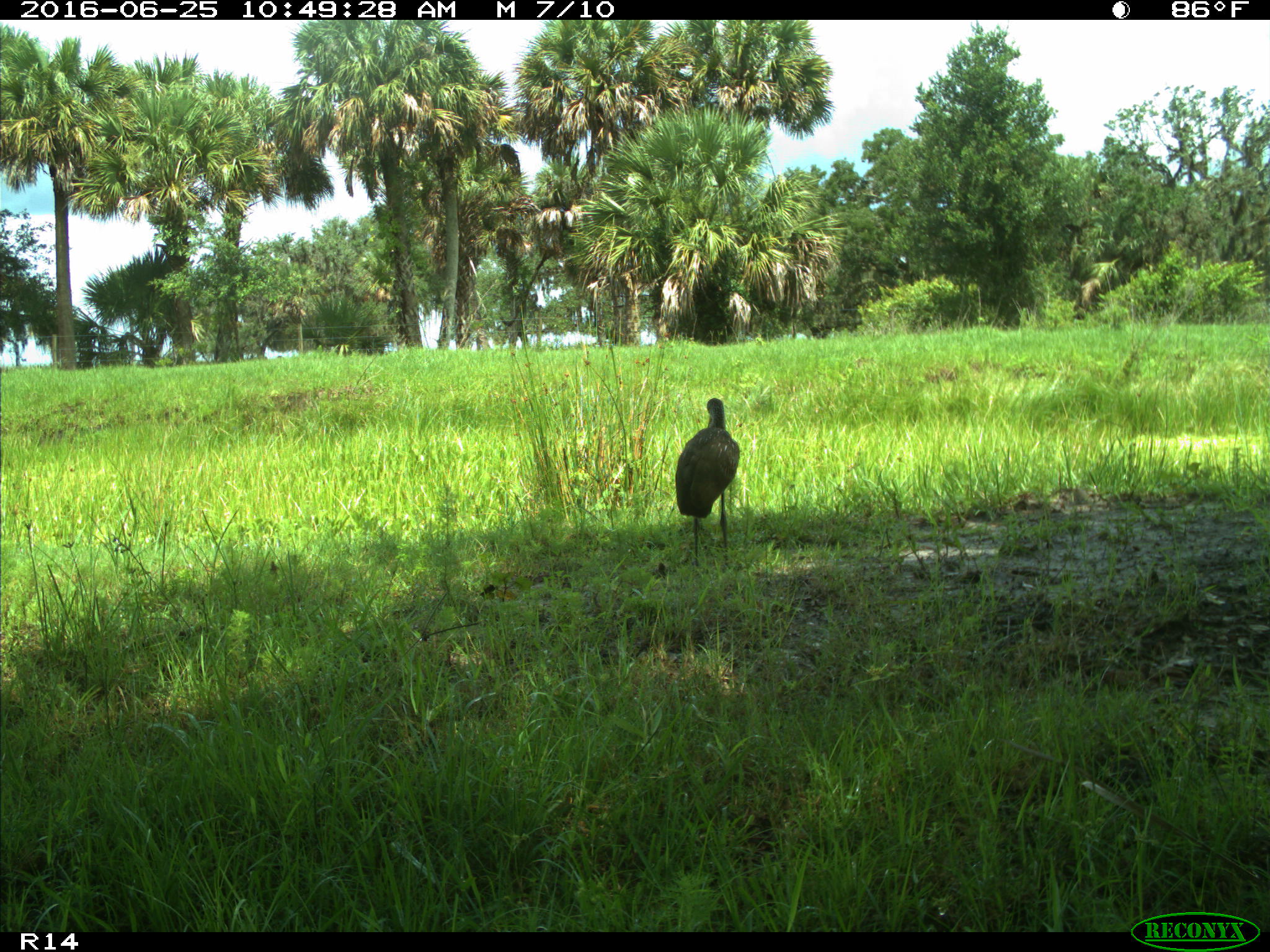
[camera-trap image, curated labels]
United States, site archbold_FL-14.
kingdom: Animalia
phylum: Chordata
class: Aves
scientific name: Aves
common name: birds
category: unidentified bird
Unidentified bird (birds) (Aves).